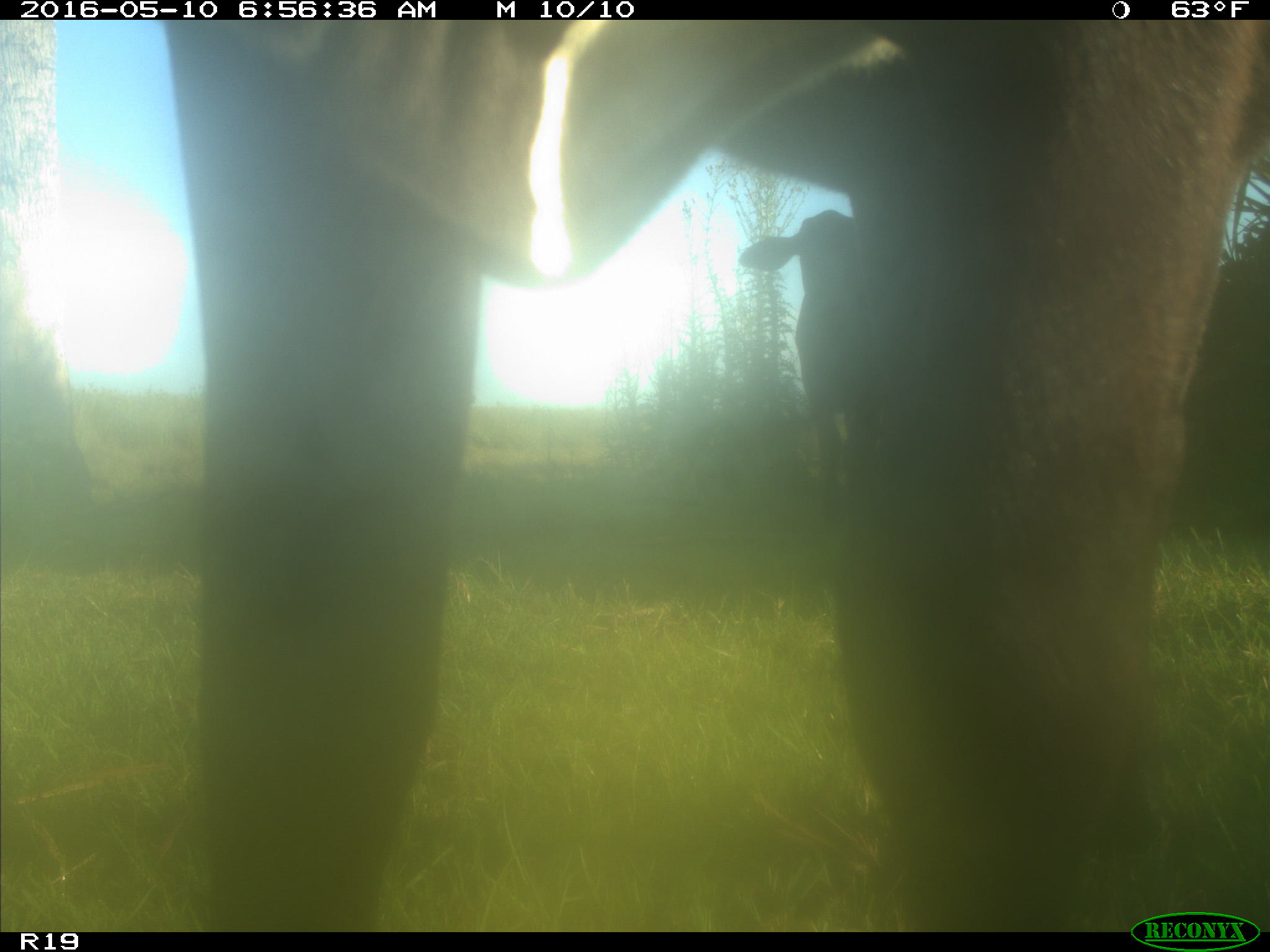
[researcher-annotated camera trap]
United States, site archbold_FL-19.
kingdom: Animalia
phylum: Chordata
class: Mammalia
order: Artiodactyla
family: Bovidae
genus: Bos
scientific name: Bos taurus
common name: domestic cow